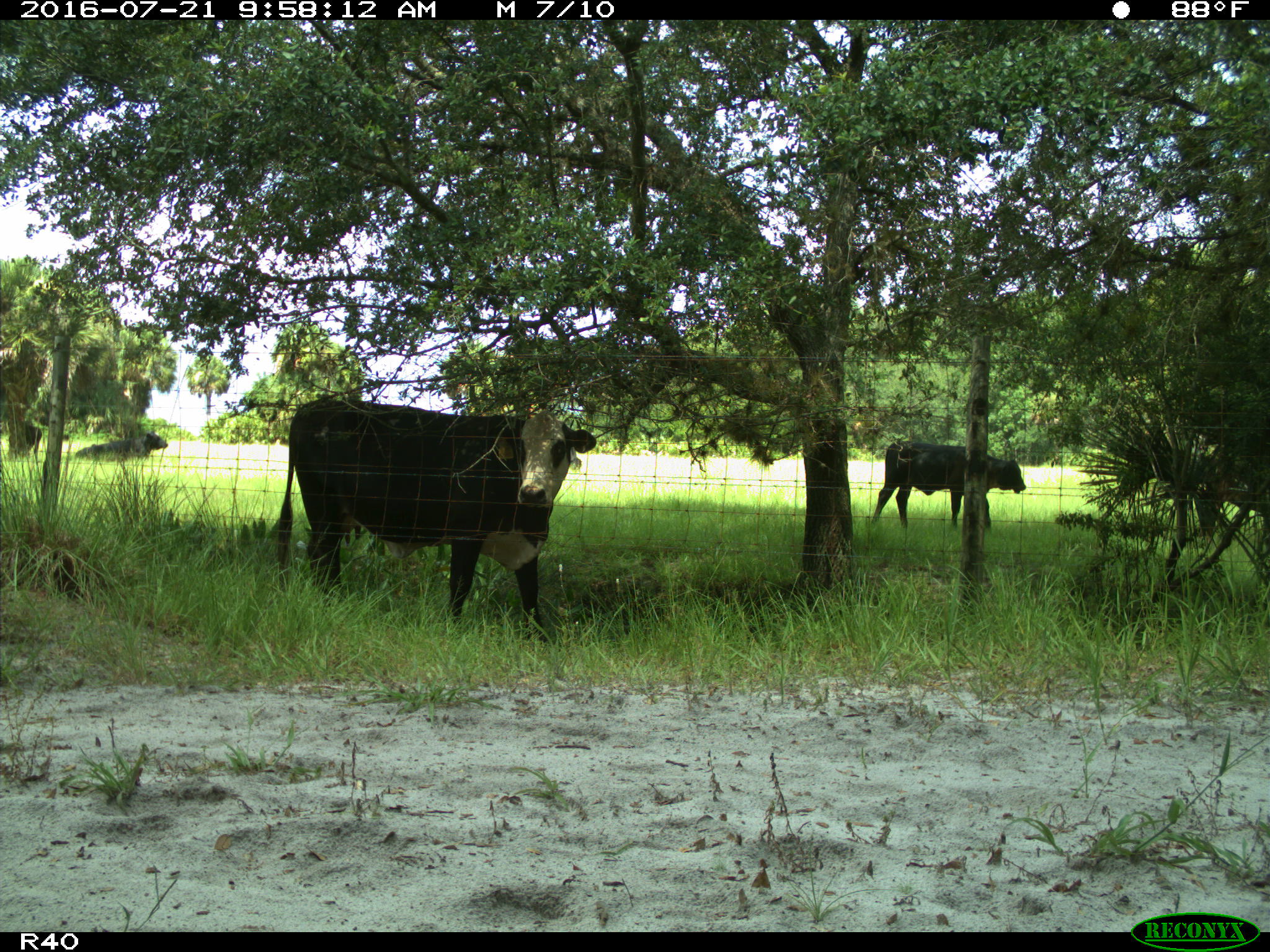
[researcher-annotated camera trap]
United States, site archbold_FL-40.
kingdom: Animalia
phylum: Chordata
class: Mammalia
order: Artiodactyla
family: Bovidae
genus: Bos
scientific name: Bos taurus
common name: domestic cow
Bos taurus (domestic cow).